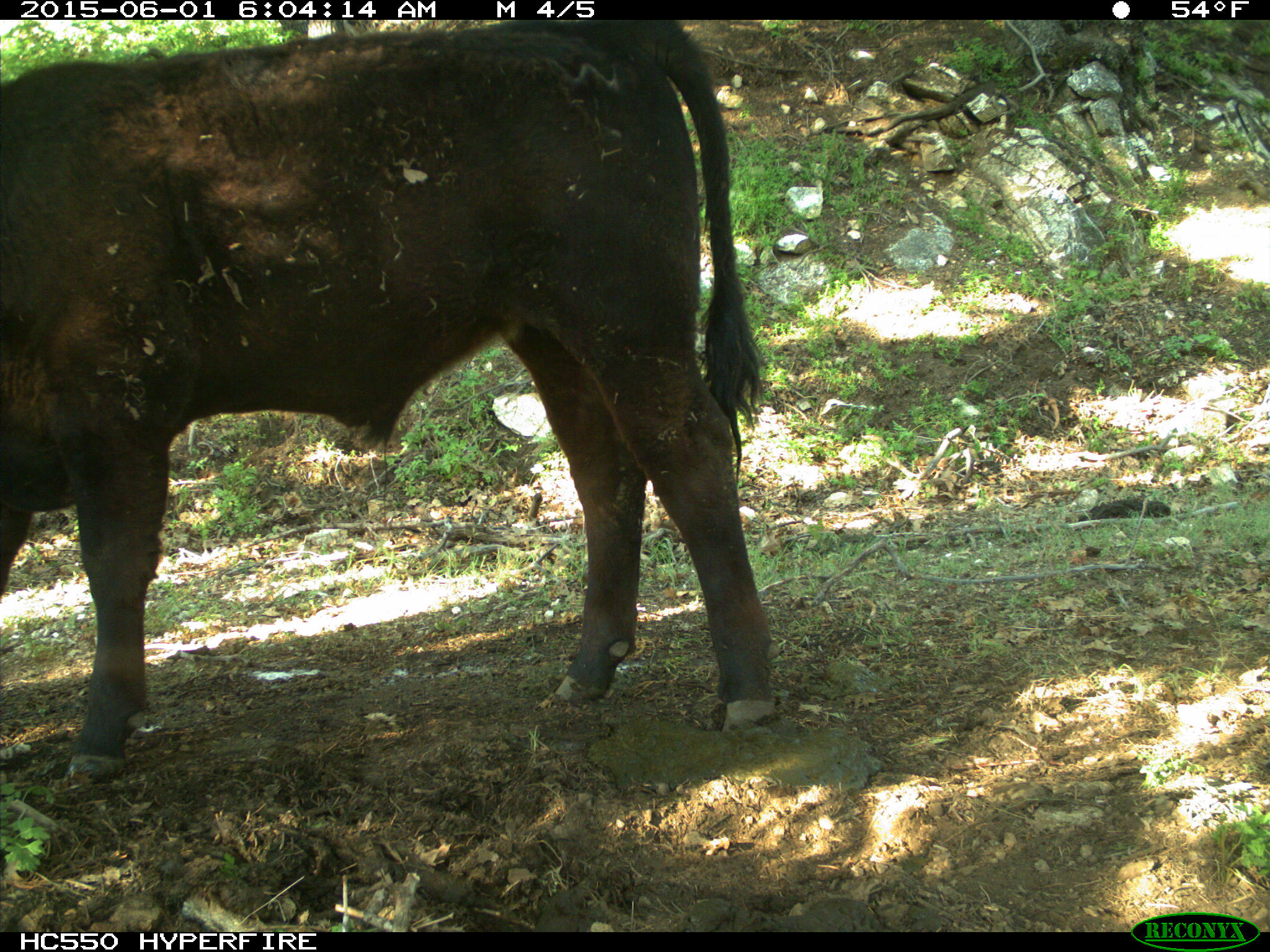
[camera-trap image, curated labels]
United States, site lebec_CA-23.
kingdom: Animalia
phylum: Chordata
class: Mammalia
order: Artiodactyla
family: Bovidae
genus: Bos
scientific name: Bos taurus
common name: domestic cow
Bos taurus (domestic cow).